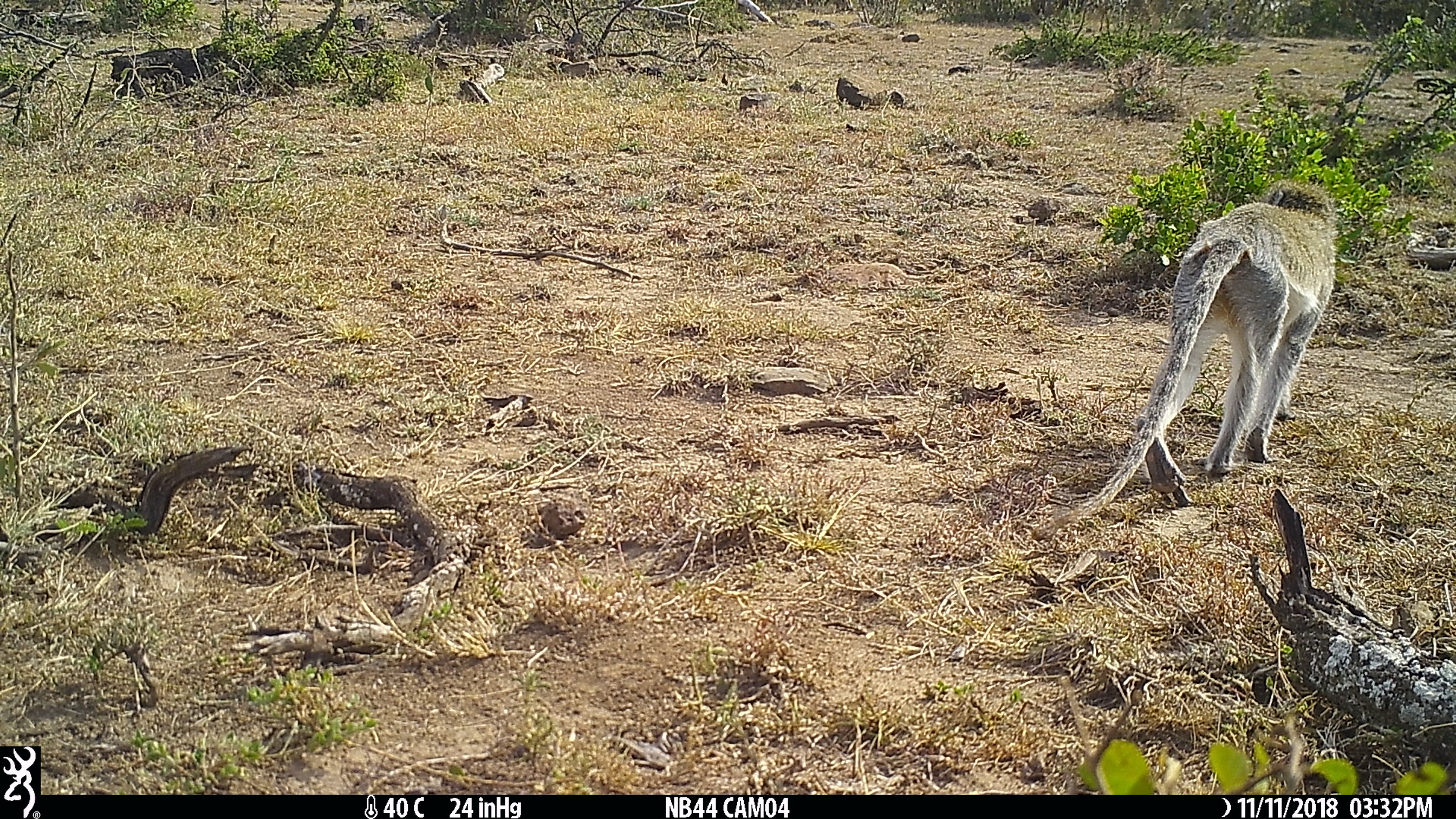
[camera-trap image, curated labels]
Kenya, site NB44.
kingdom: Animalia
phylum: Chordata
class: Mammalia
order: Primates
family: Cercopithecidae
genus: Chlorocebus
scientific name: Chlorocebus pygerythrus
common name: vervet monkey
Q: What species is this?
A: Vervet monkey (Chlorocebus pygerythrus).